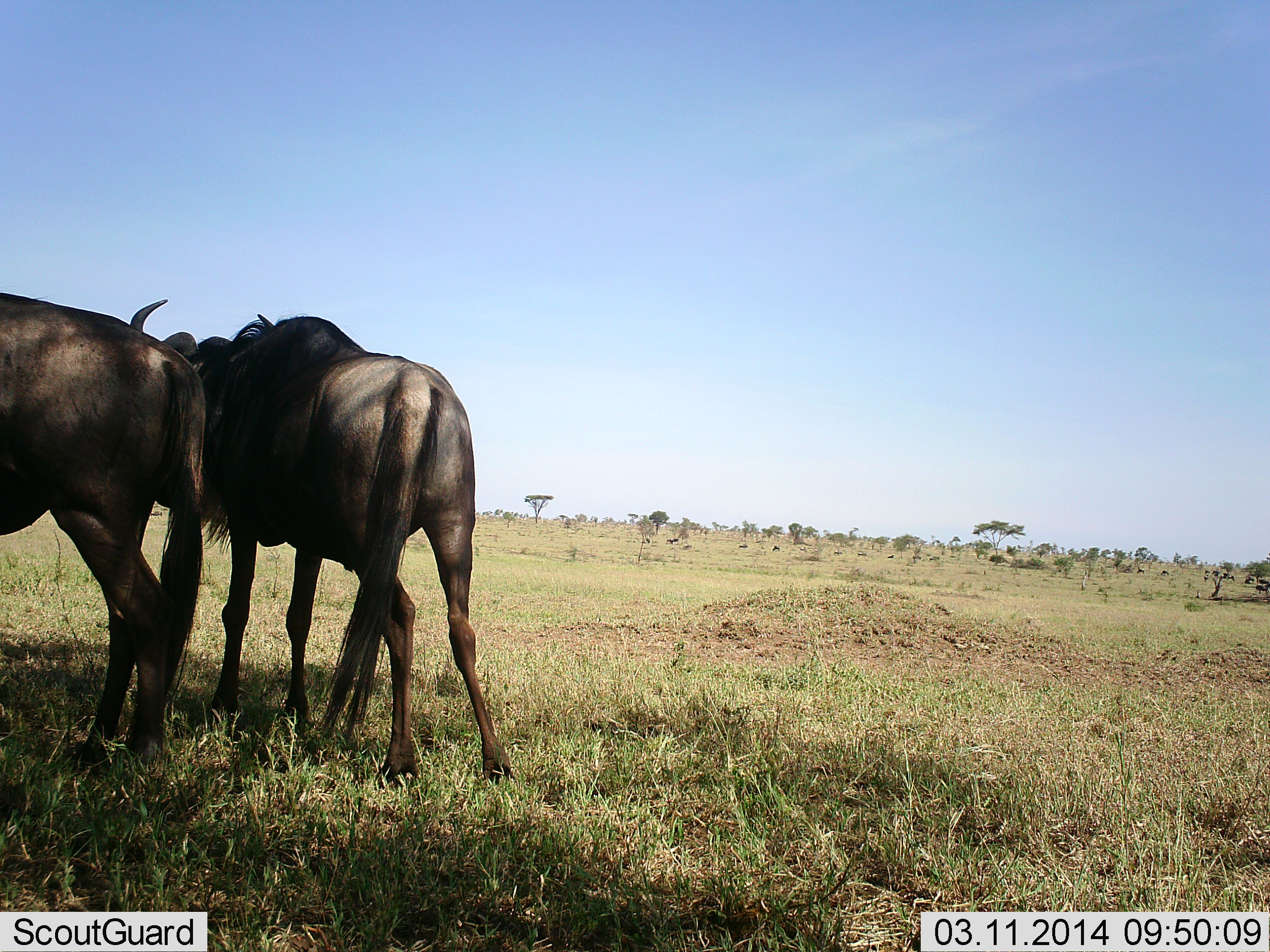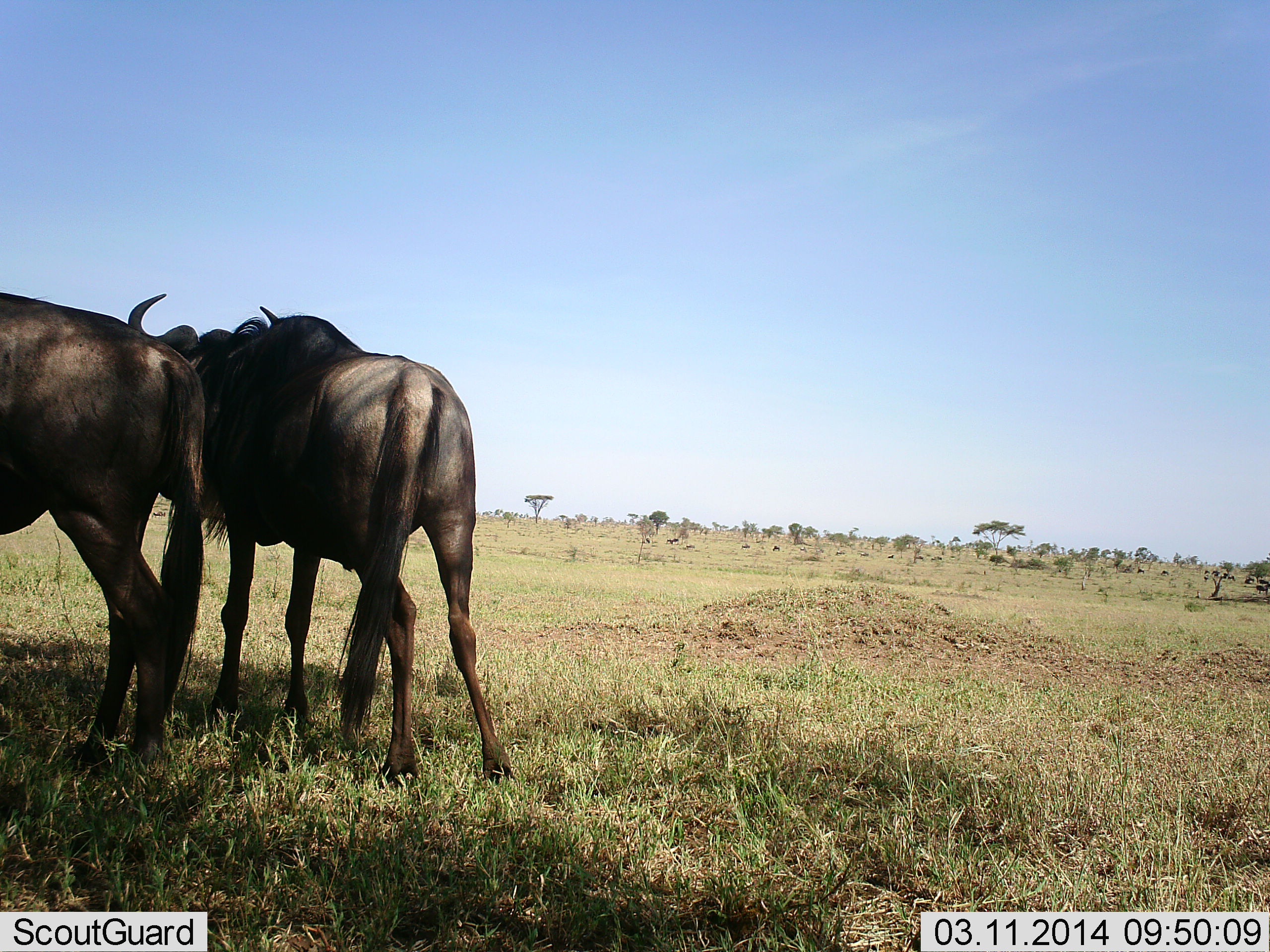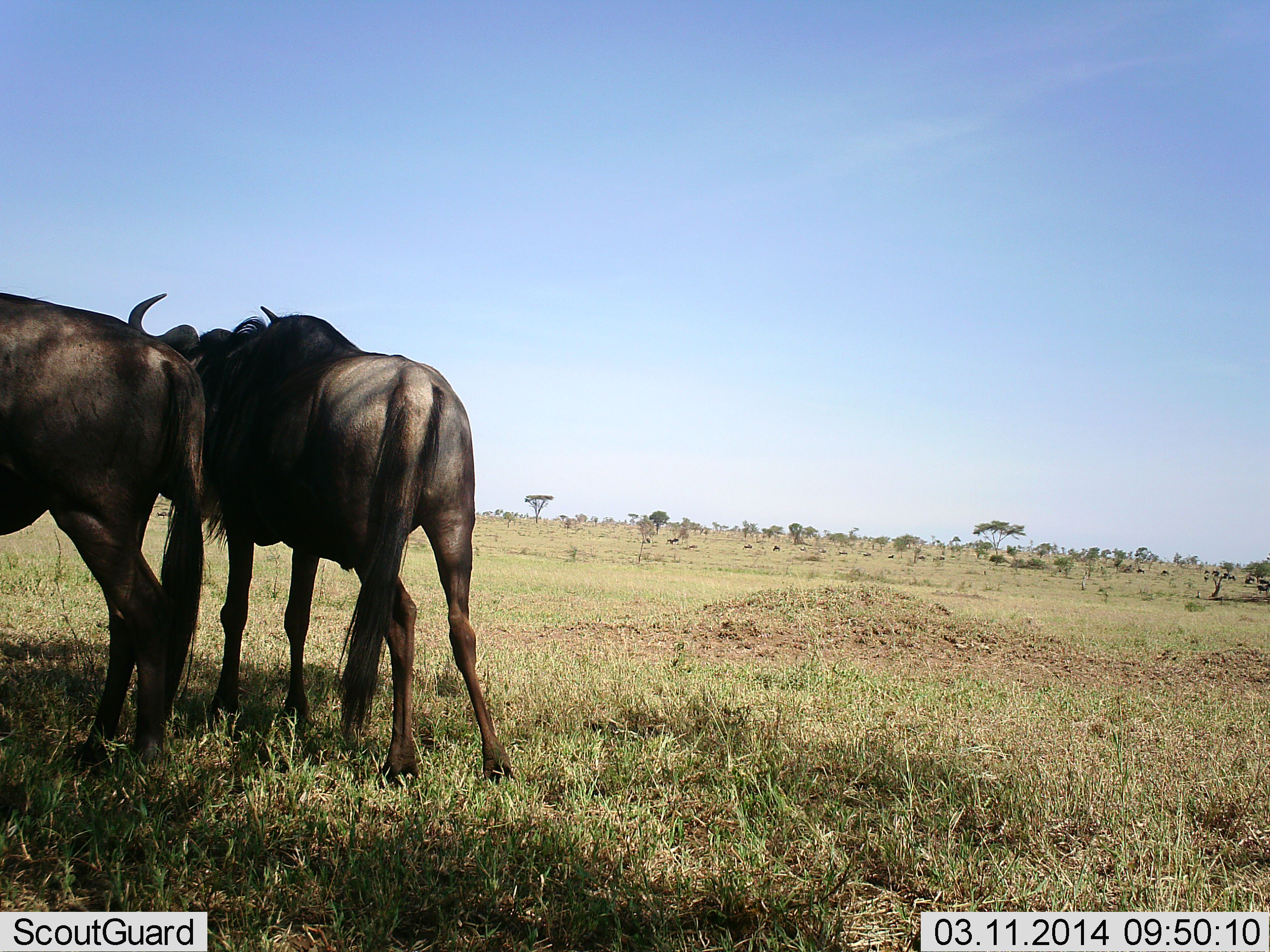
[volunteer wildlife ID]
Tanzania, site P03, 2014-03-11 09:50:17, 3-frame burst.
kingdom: Animalia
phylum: Chordata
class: Mammalia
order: Artiodactyla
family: Bovidae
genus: Connochaetes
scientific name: Connochaetes taurinus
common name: blue wildebeest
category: wildebeest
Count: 2.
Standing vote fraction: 100%.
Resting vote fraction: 0%.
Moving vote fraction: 0%.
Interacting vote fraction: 10%.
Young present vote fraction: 0%.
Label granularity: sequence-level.